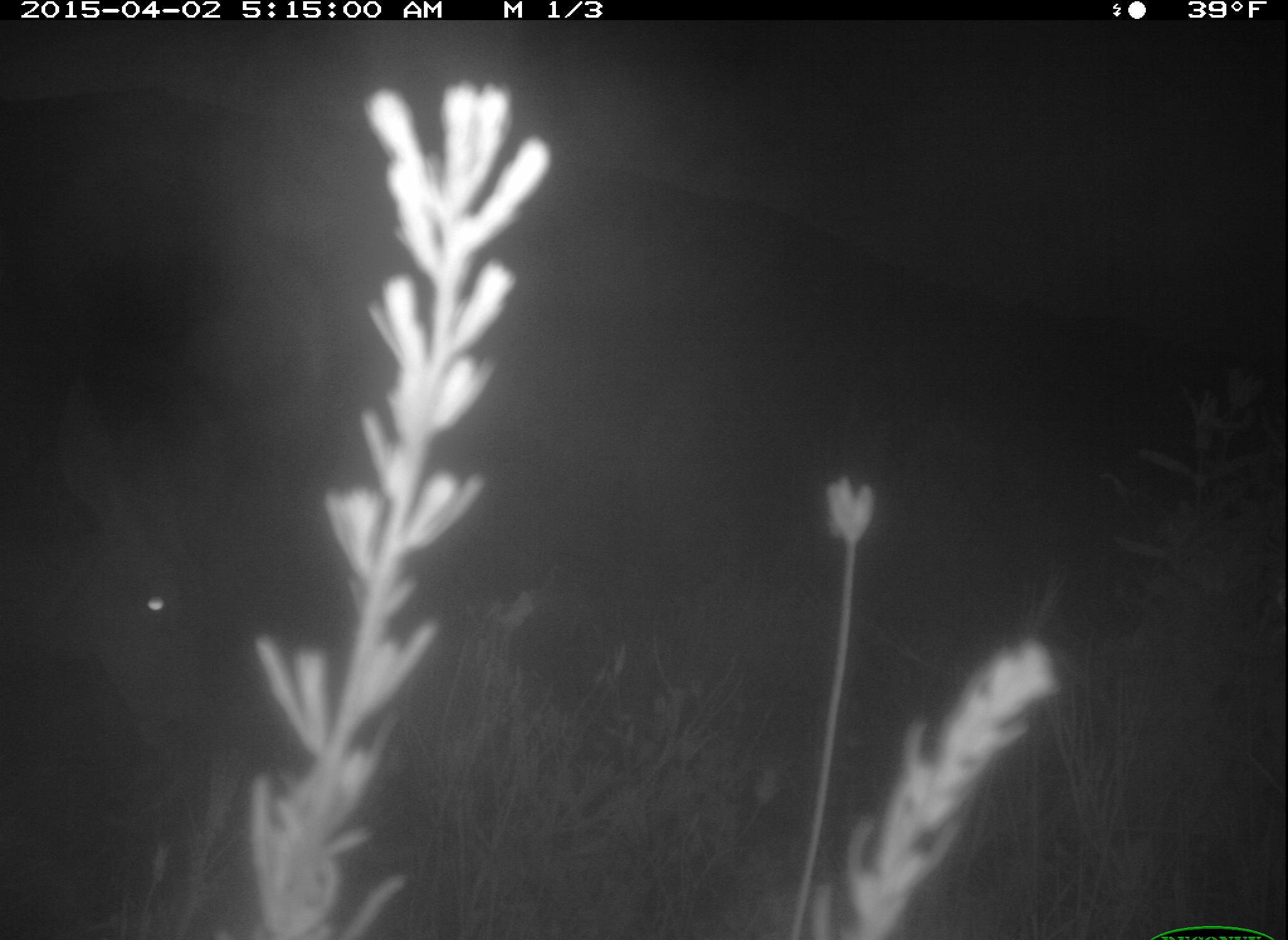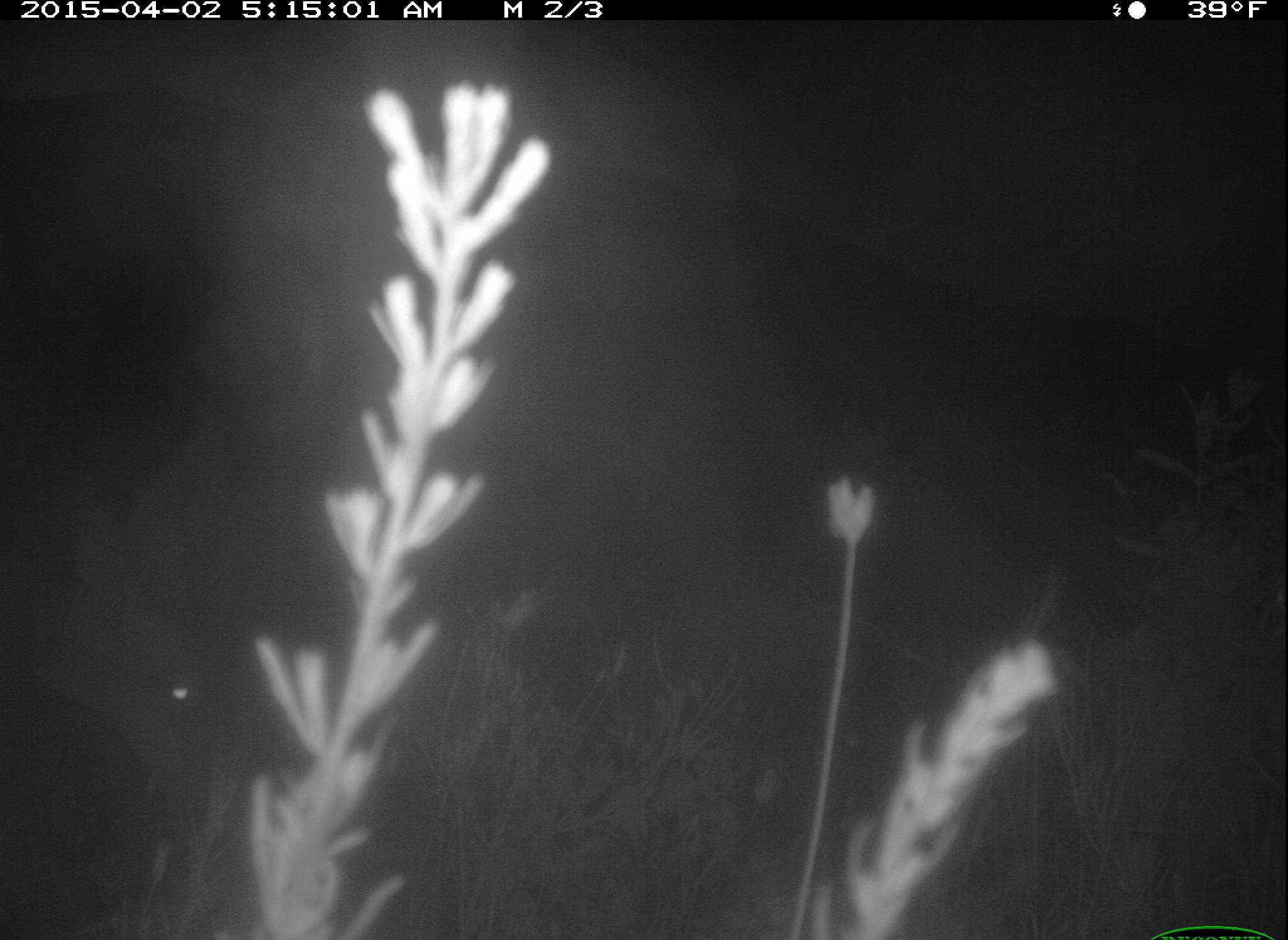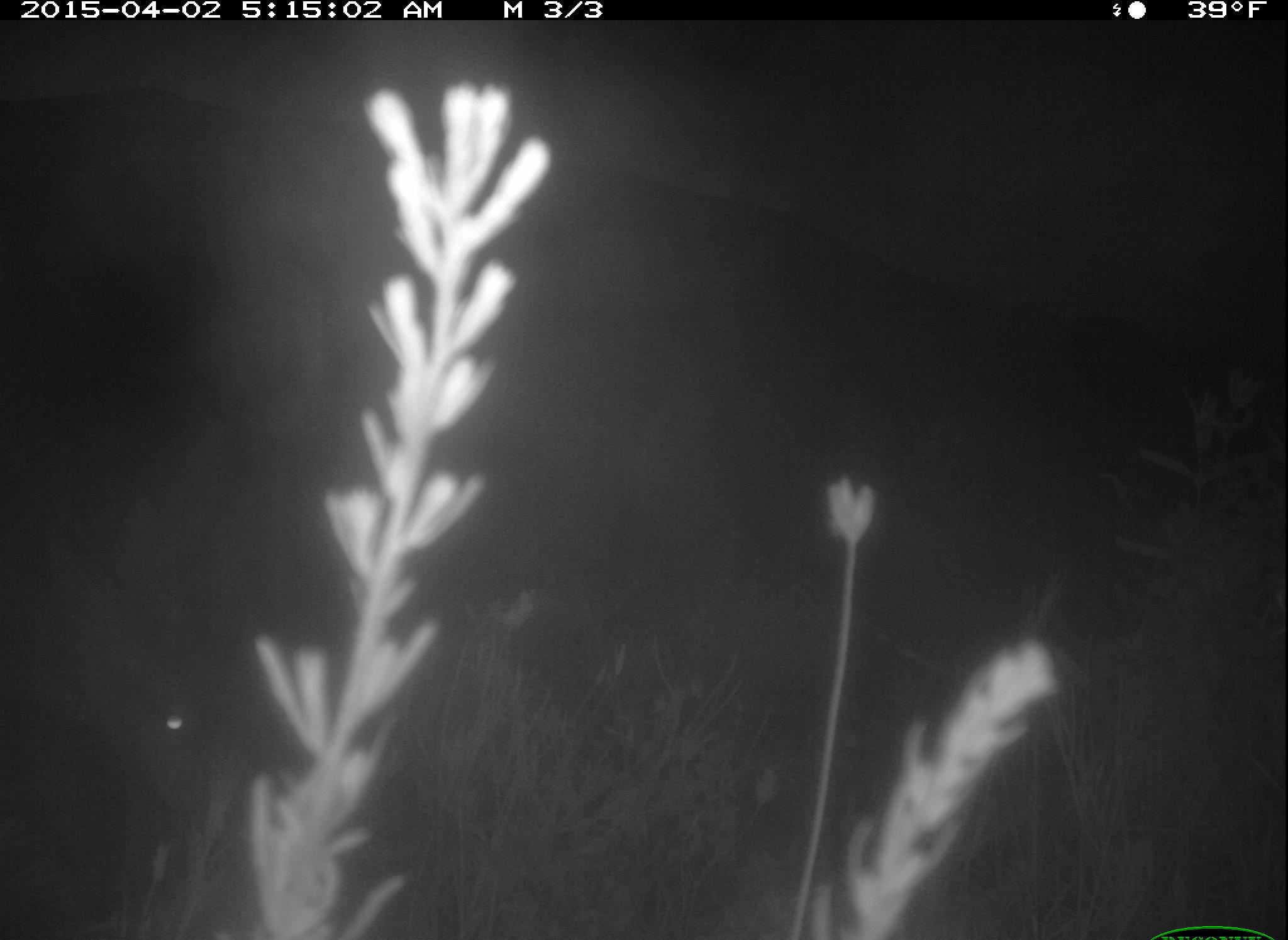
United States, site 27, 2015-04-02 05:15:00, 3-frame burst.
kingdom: Animalia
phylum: Chordata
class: Mammalia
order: Artiodactyla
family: Cervidae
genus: Odocoileus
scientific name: Odocoileus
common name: deer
Deer (Odocoileus).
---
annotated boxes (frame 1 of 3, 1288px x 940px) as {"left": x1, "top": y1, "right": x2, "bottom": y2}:
deer: {"left": 0, "top": 361, "right": 213, "bottom": 769}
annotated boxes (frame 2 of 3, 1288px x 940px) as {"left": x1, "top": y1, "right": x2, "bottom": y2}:
deer: {"left": 0, "top": 454, "right": 214, "bottom": 811}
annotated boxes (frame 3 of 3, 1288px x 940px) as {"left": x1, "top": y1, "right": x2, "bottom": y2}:
deer: {"left": 0, "top": 535, "right": 226, "bottom": 836}